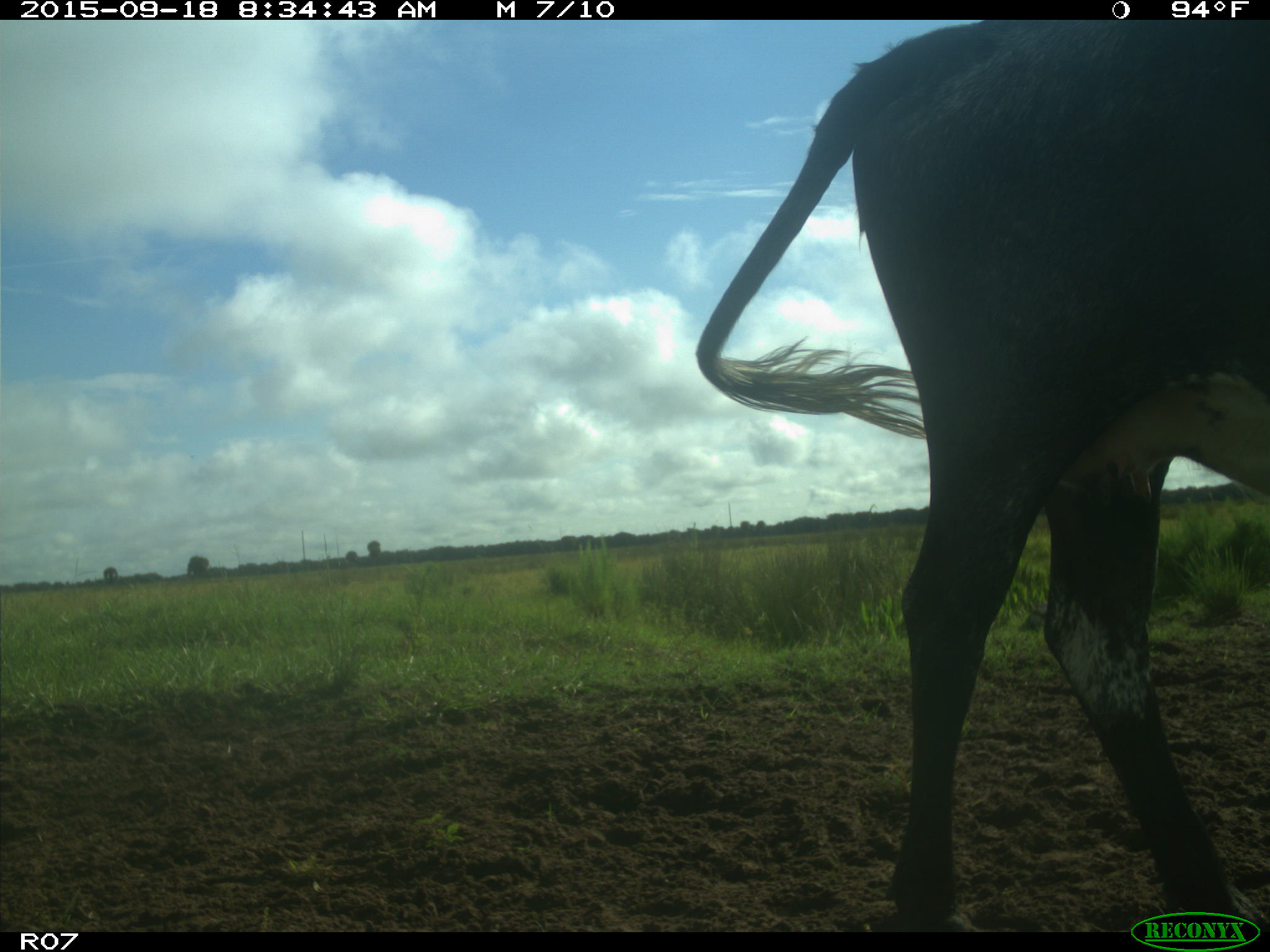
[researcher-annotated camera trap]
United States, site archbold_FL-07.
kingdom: Animalia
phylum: Chordata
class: Mammalia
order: Artiodactyla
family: Bovidae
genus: Bos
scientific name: Bos taurus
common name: domestic cow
Bos taurus (domestic cow).